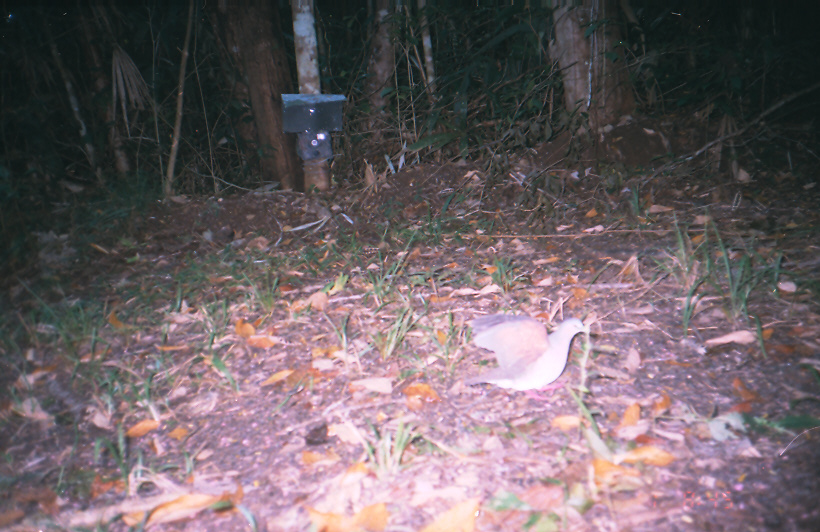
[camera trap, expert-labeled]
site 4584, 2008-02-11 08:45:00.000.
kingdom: Animalia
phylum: Chordata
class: Aves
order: Columbiformes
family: Columbidae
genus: Leptotila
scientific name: Leptotila verreauxi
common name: white-tipped dove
Leptotila verreauxi (white-tipped dove).